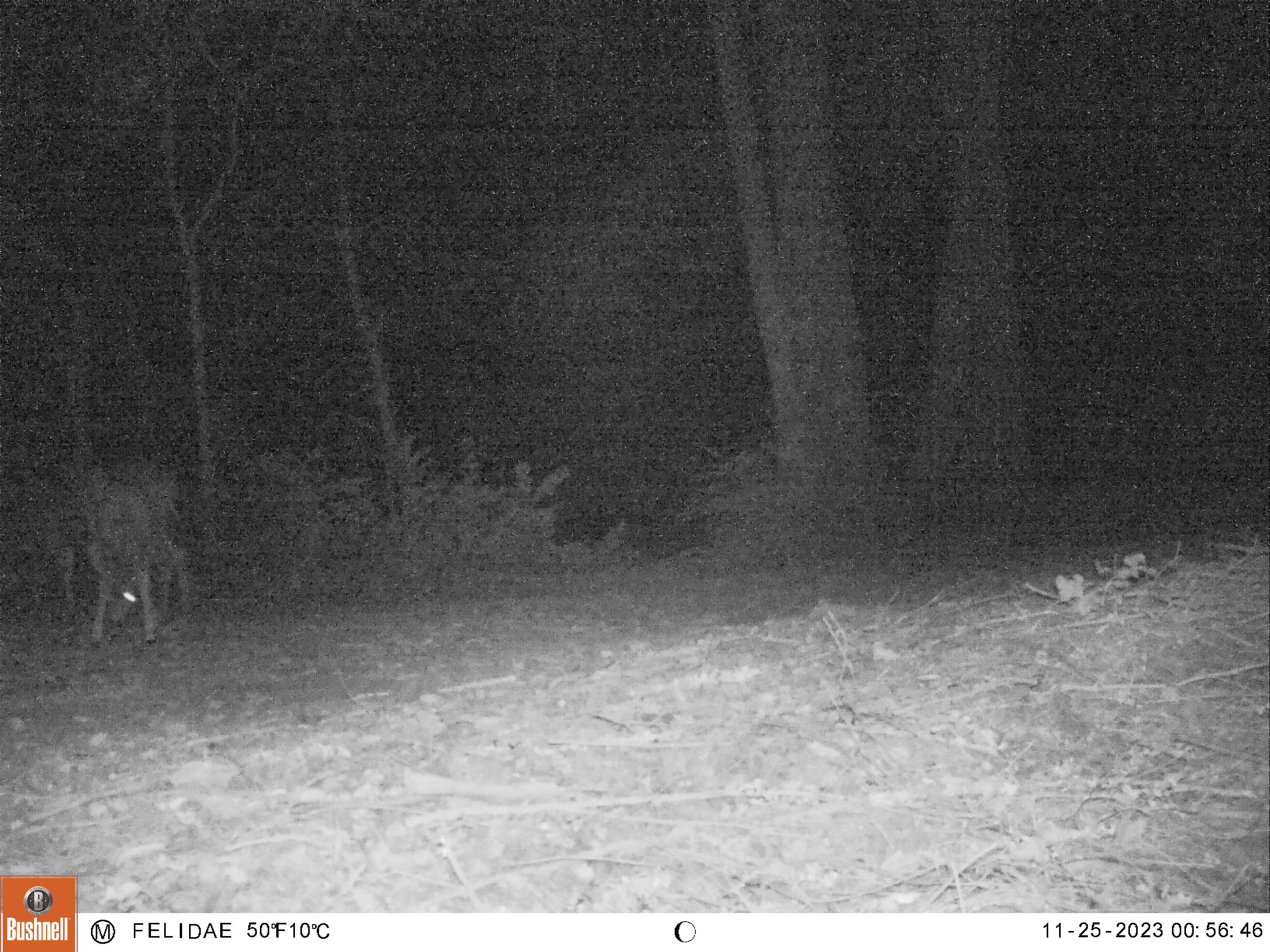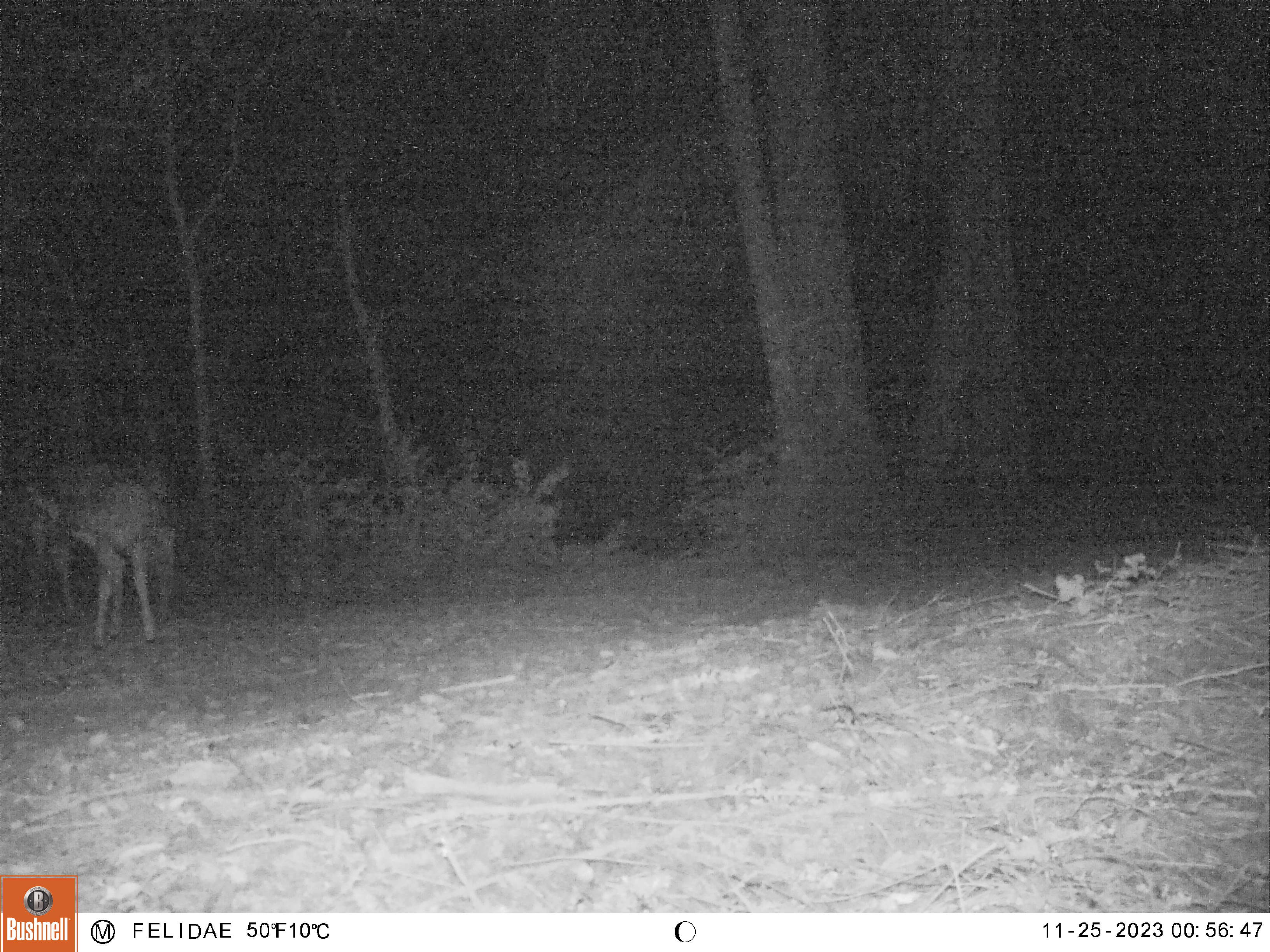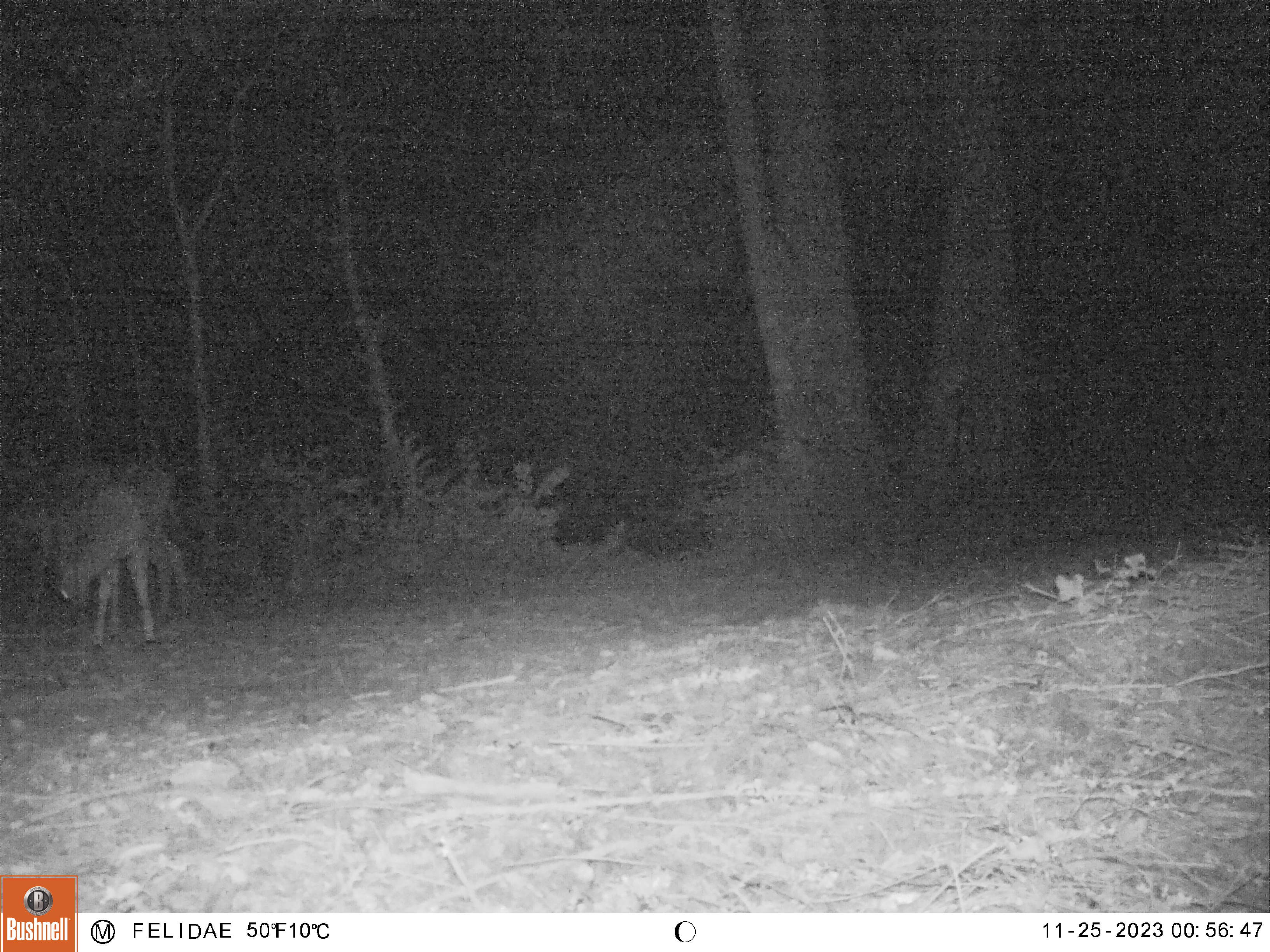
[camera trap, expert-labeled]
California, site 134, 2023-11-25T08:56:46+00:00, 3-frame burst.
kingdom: Animalia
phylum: Chordata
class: Mammalia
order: Artiodactyla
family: Cervidae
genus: Odocoileus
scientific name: Odocoileus hemionus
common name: mule deer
Mule deer (Odocoileus hemionus).